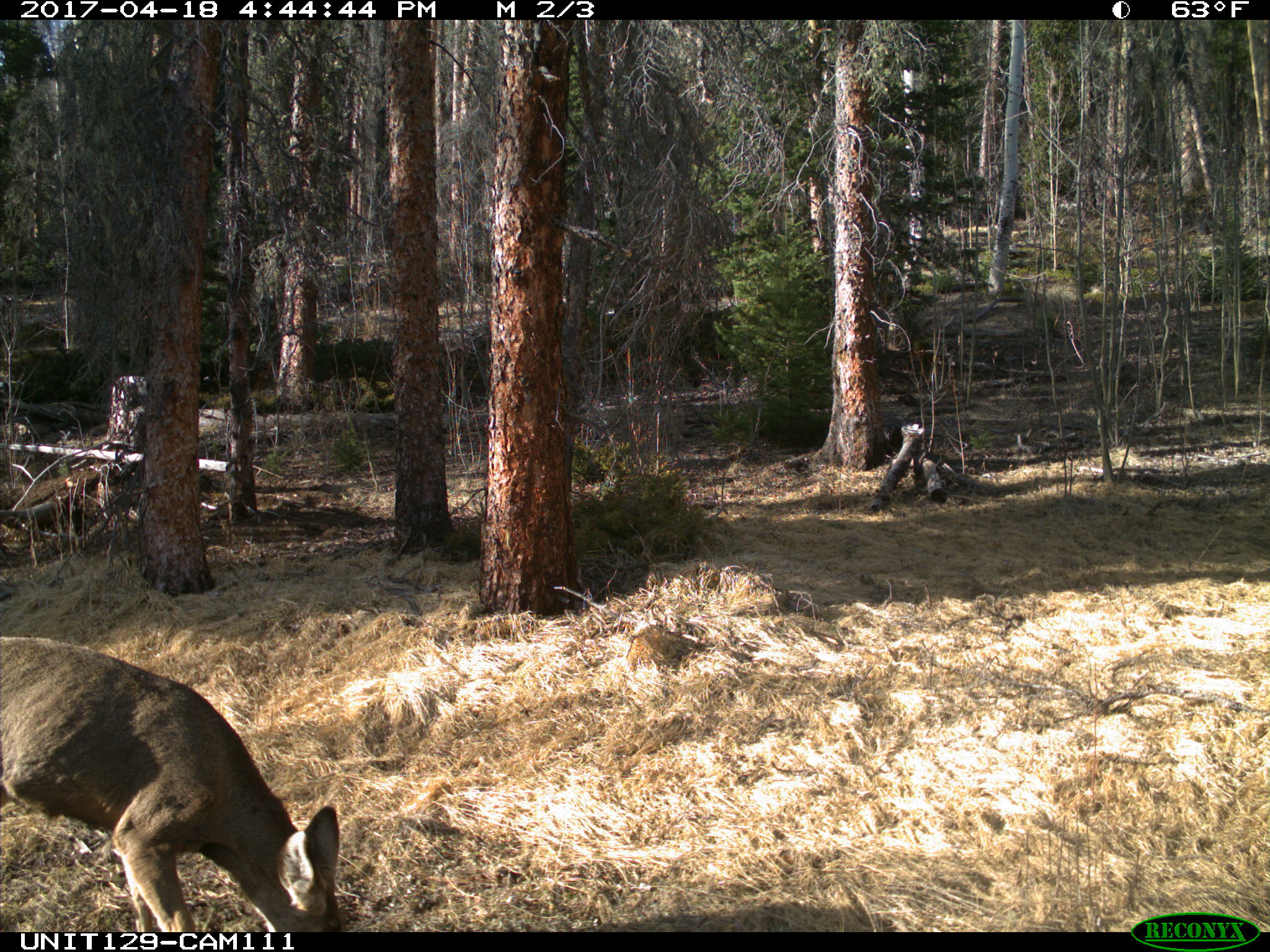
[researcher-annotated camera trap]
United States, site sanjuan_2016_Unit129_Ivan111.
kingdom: Animalia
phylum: Chordata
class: Mammalia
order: Artiodactyla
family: Cervidae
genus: Odocoileus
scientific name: Odocoileus hemionus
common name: mule deer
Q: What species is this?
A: Odocoileus hemionus (mule deer).